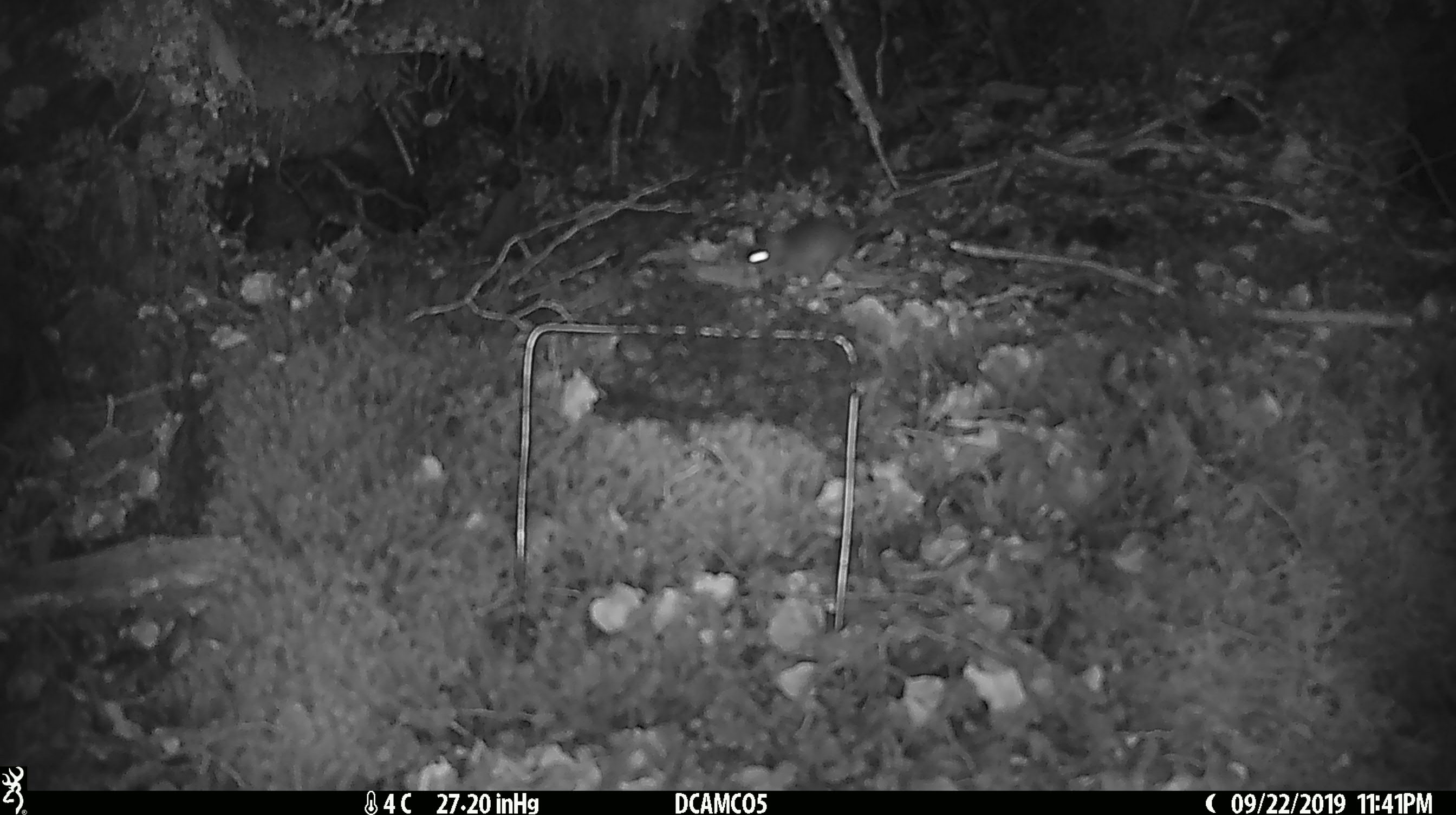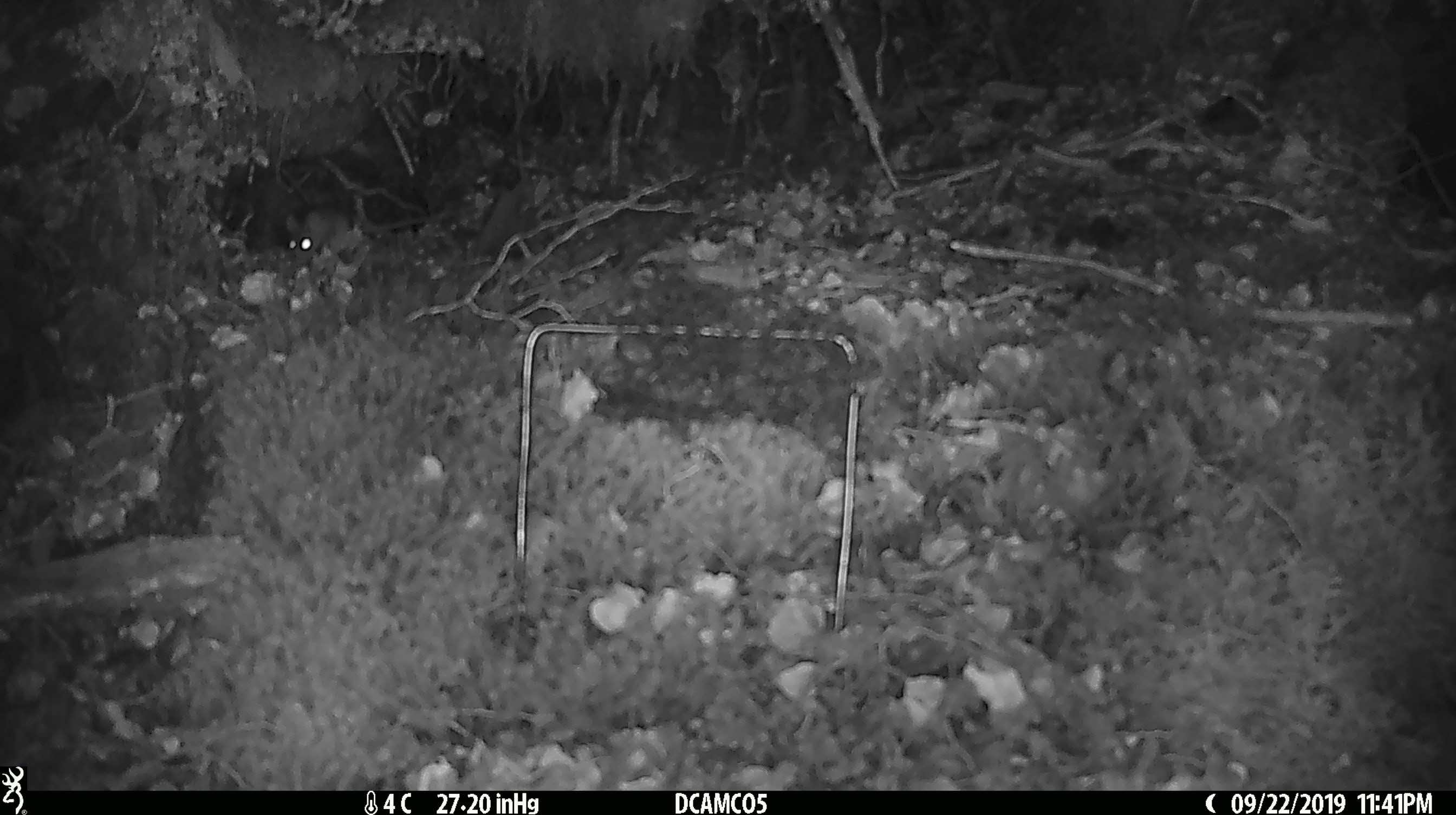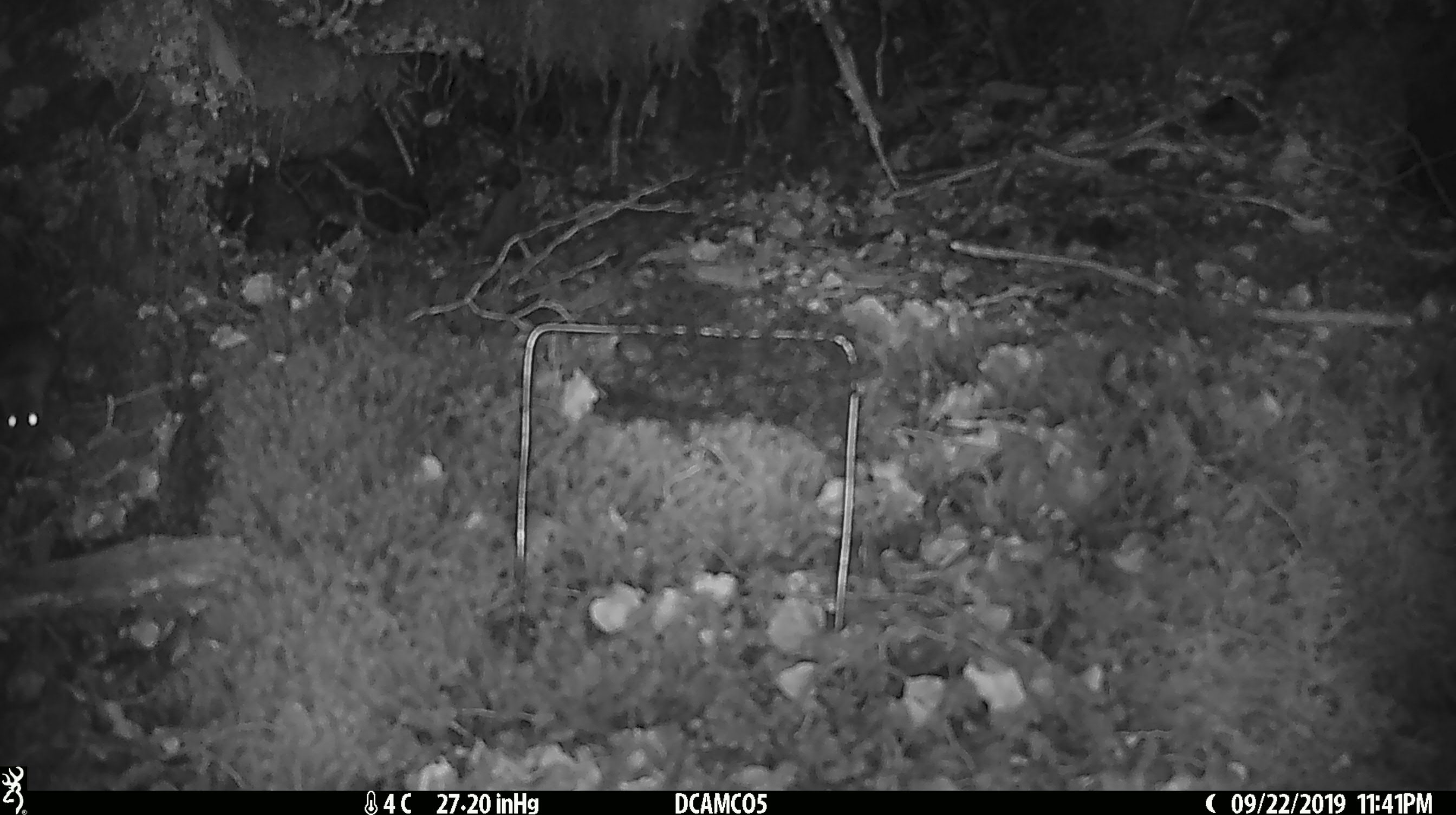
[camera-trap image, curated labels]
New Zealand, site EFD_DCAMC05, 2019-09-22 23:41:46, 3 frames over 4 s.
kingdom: Animalia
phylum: Chordata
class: Mammalia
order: Rodentia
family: Muridae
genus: Mus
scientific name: Mus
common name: mouse